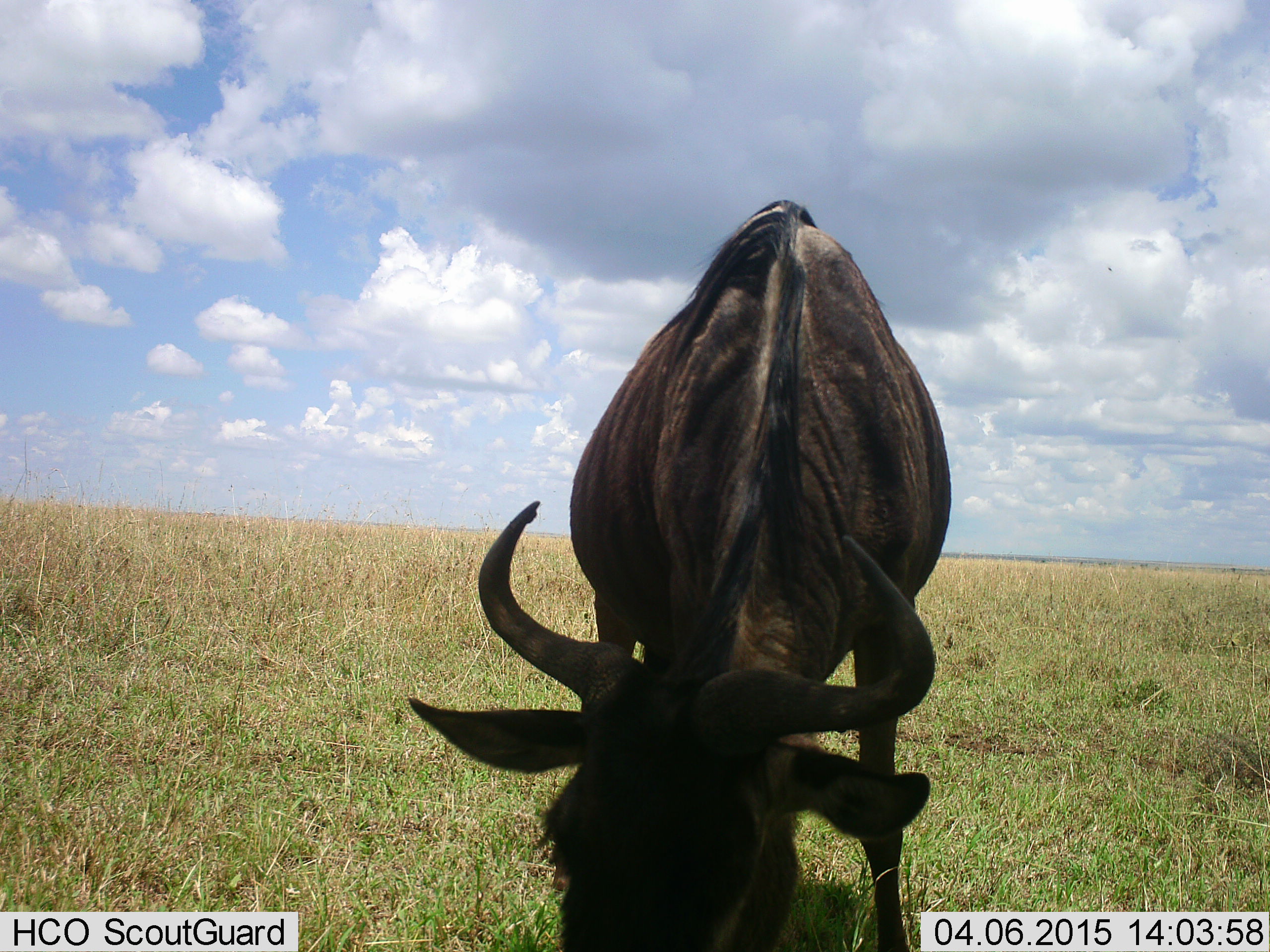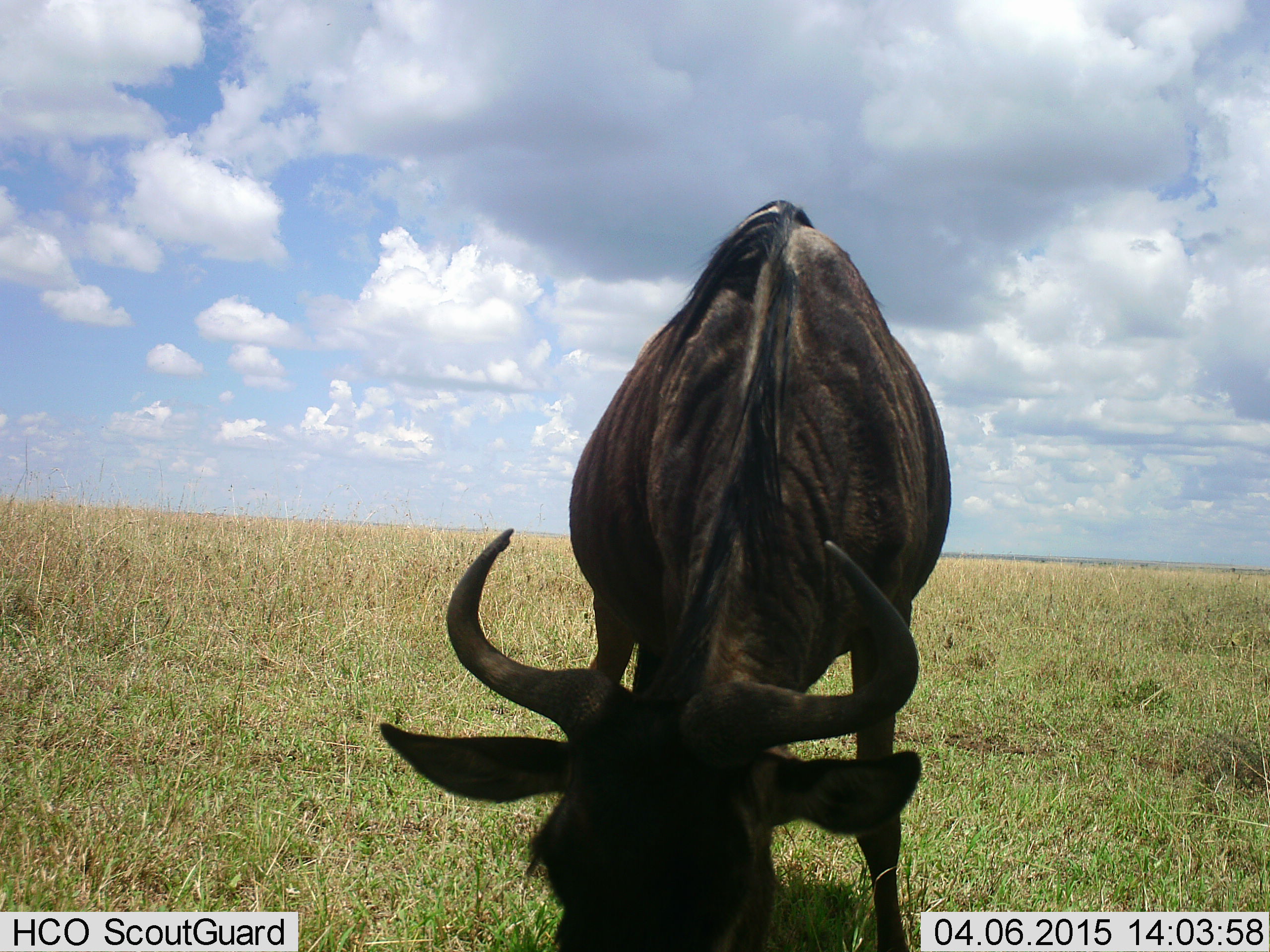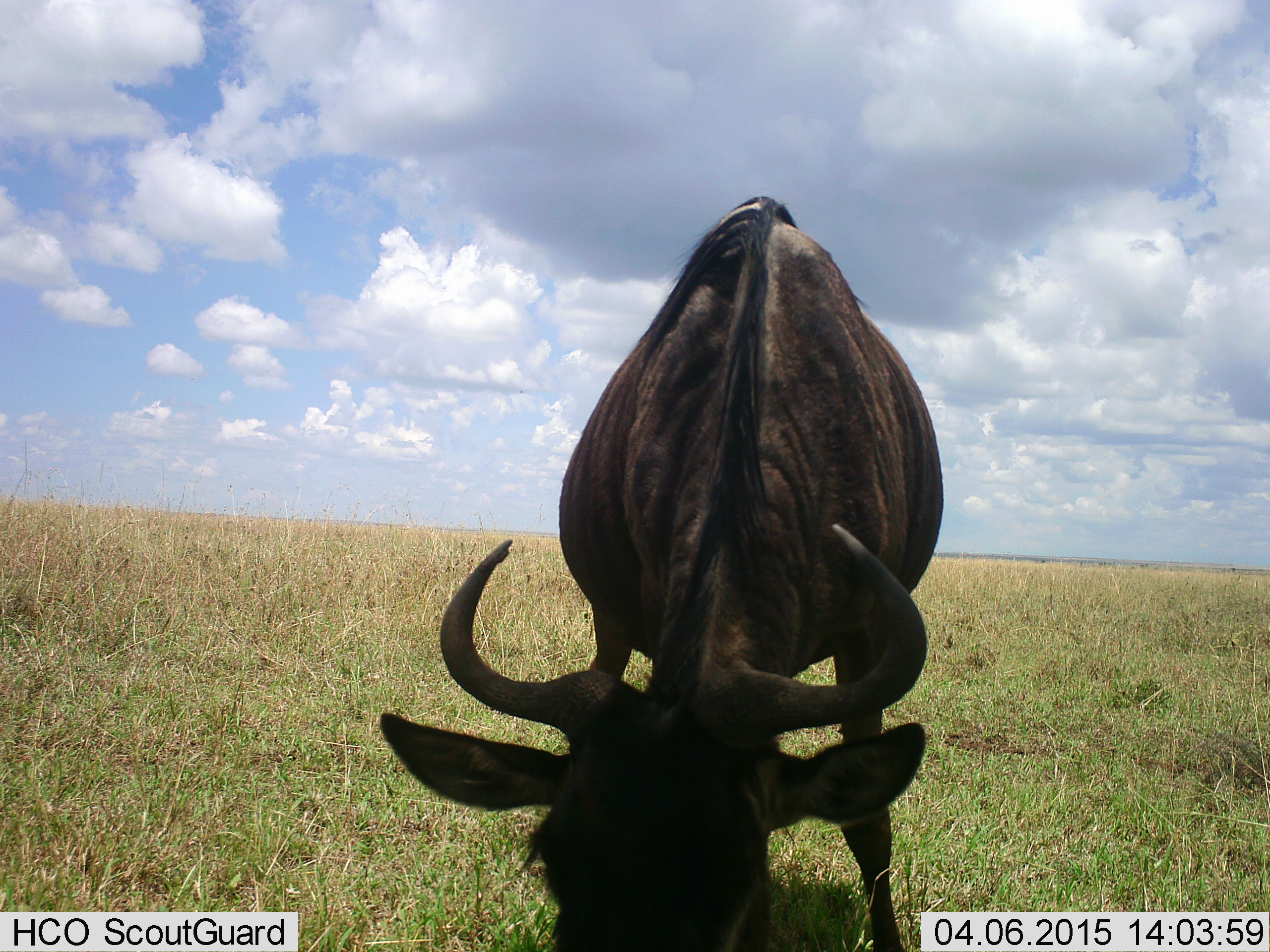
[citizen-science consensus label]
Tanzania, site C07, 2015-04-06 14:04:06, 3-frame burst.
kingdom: Animalia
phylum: Chordata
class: Mammalia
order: Artiodactyla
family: Bovidae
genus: Connochaetes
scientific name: Connochaetes taurinus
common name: blue wildebeest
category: wildebeest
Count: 1.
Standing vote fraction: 20%.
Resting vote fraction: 0%.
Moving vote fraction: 0%.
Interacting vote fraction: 0%.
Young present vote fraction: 0%.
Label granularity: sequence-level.